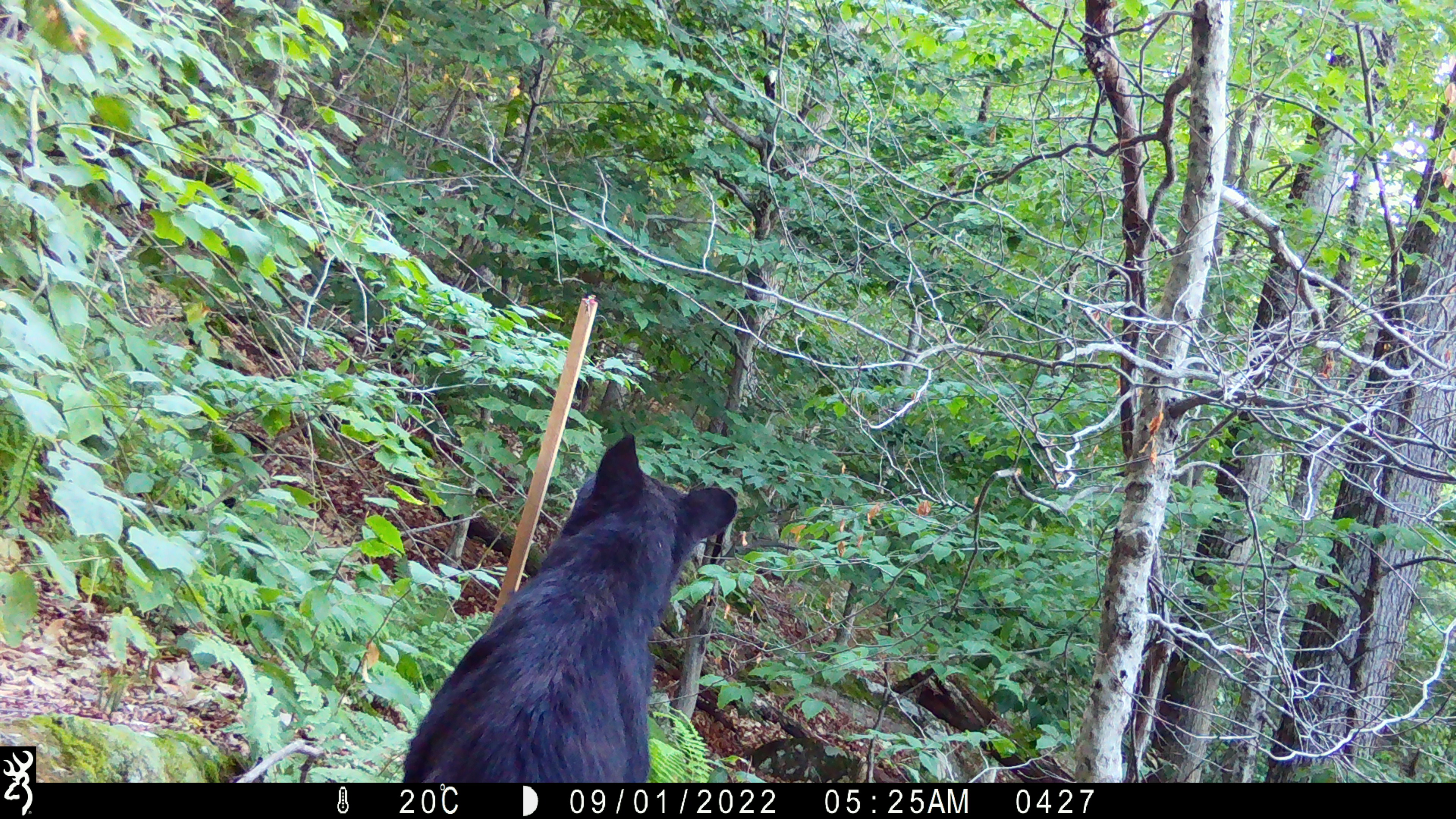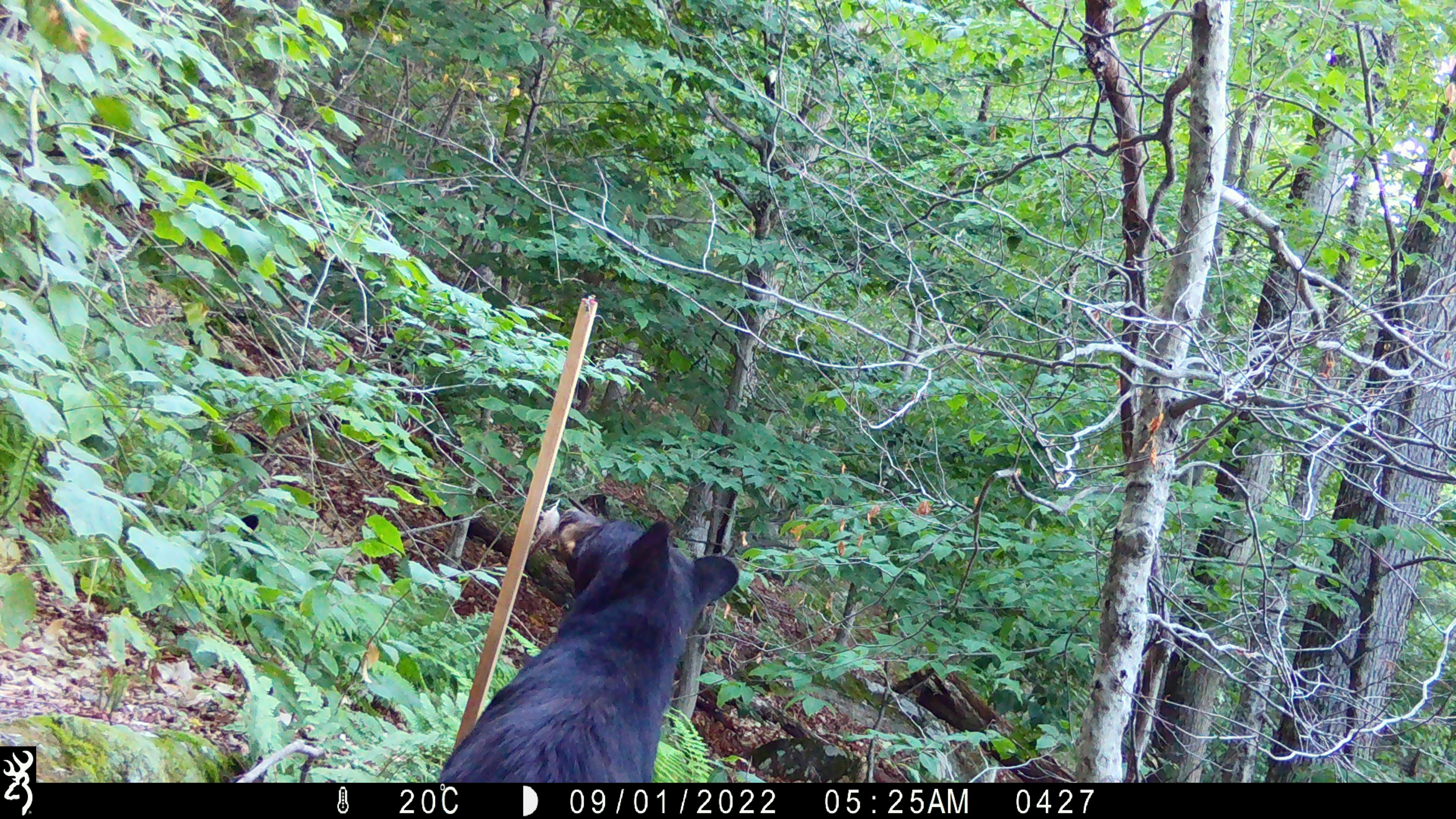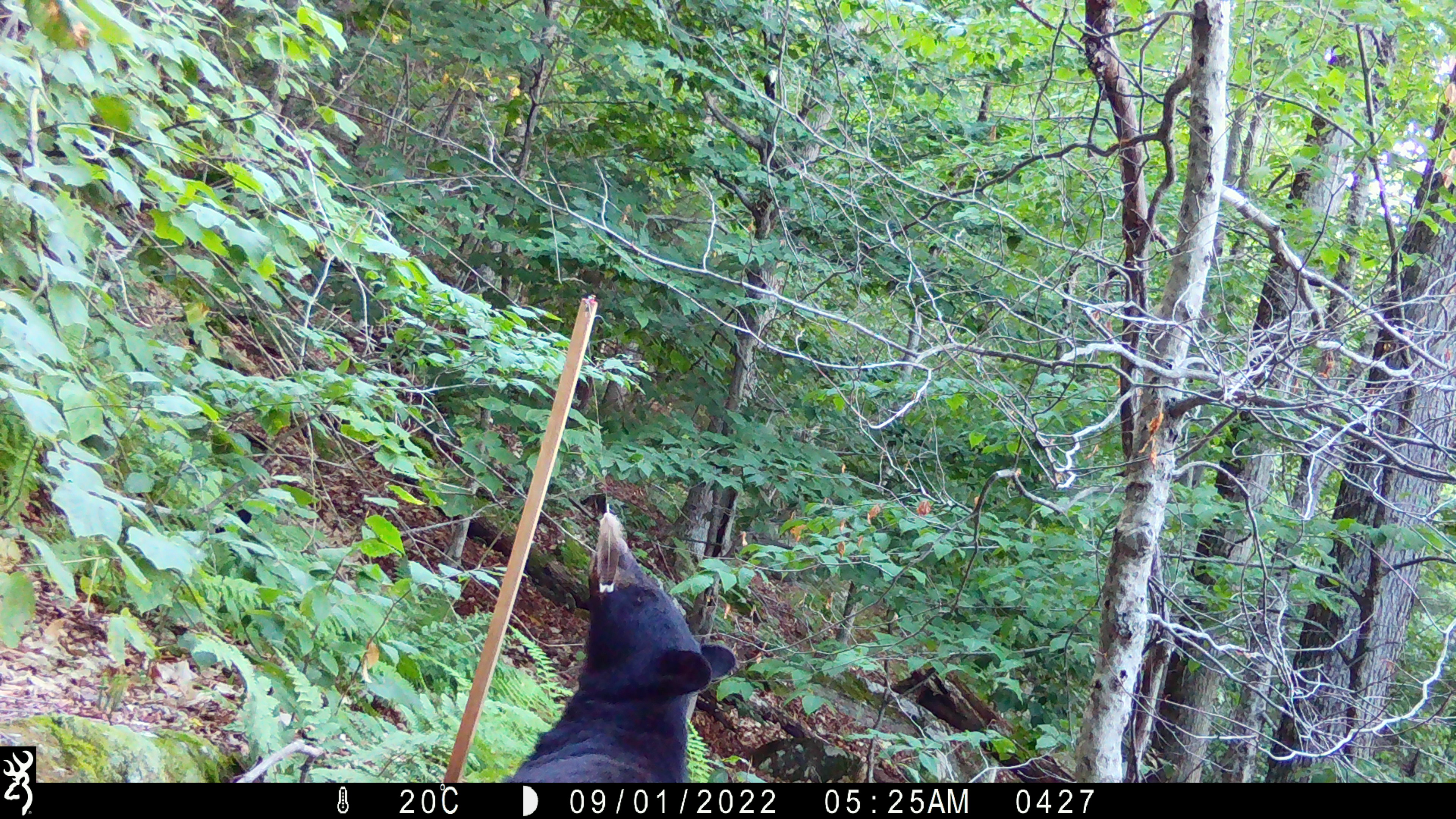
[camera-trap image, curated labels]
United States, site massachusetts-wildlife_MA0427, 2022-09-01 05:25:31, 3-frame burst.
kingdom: Animalia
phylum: Chordata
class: Mammalia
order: Carnivora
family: Ursidae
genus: Ursus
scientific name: Ursus americanus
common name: black bear